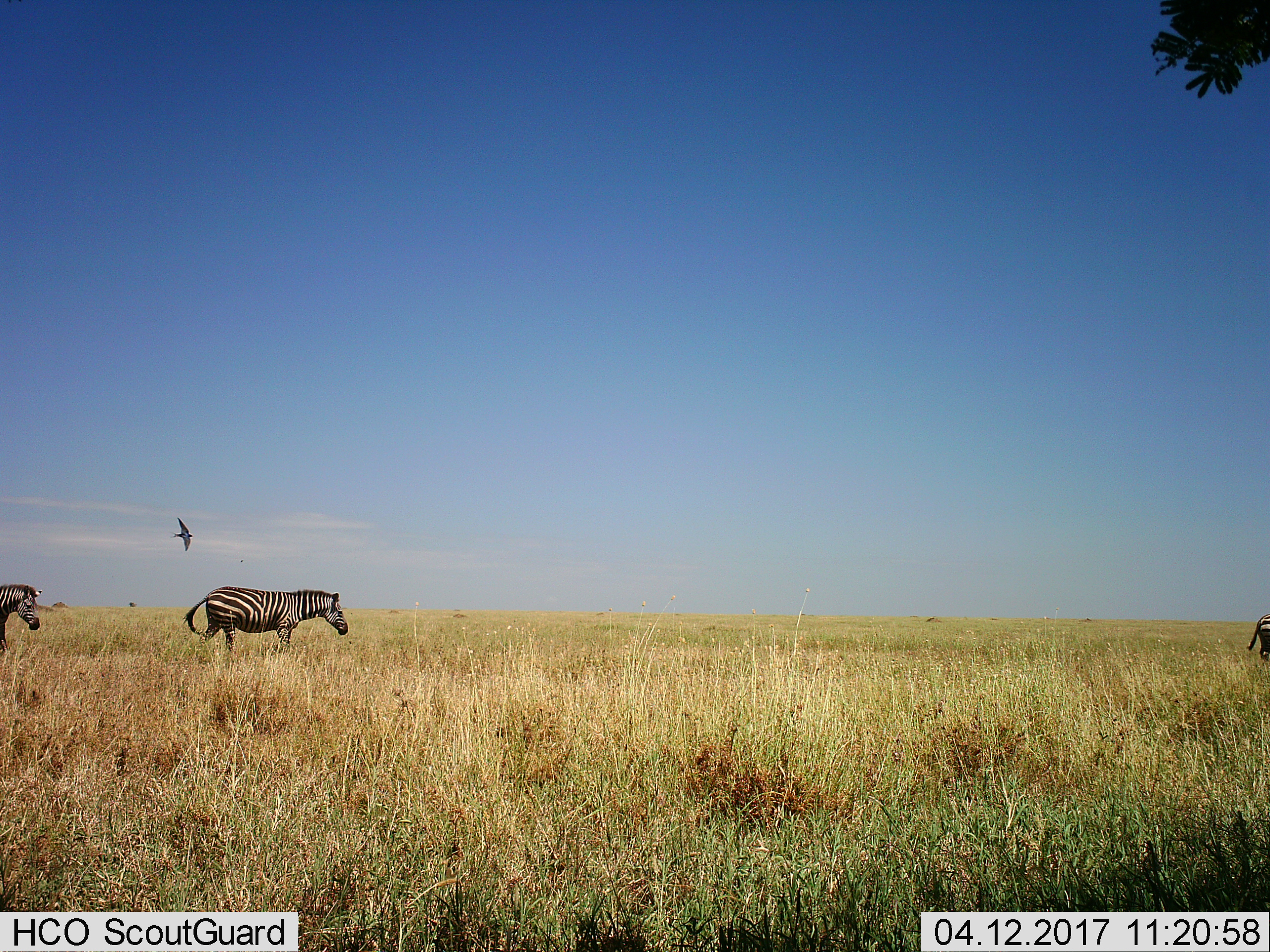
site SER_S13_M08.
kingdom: Animalia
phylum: Chordata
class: Aves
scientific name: Aves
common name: bird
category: birdother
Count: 1.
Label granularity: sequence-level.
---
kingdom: Animalia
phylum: Chordata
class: Mammalia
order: Perissodactyla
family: Equidae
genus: Equus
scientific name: Equus quagga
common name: plains zebra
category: zebraplains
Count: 3.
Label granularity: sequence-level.